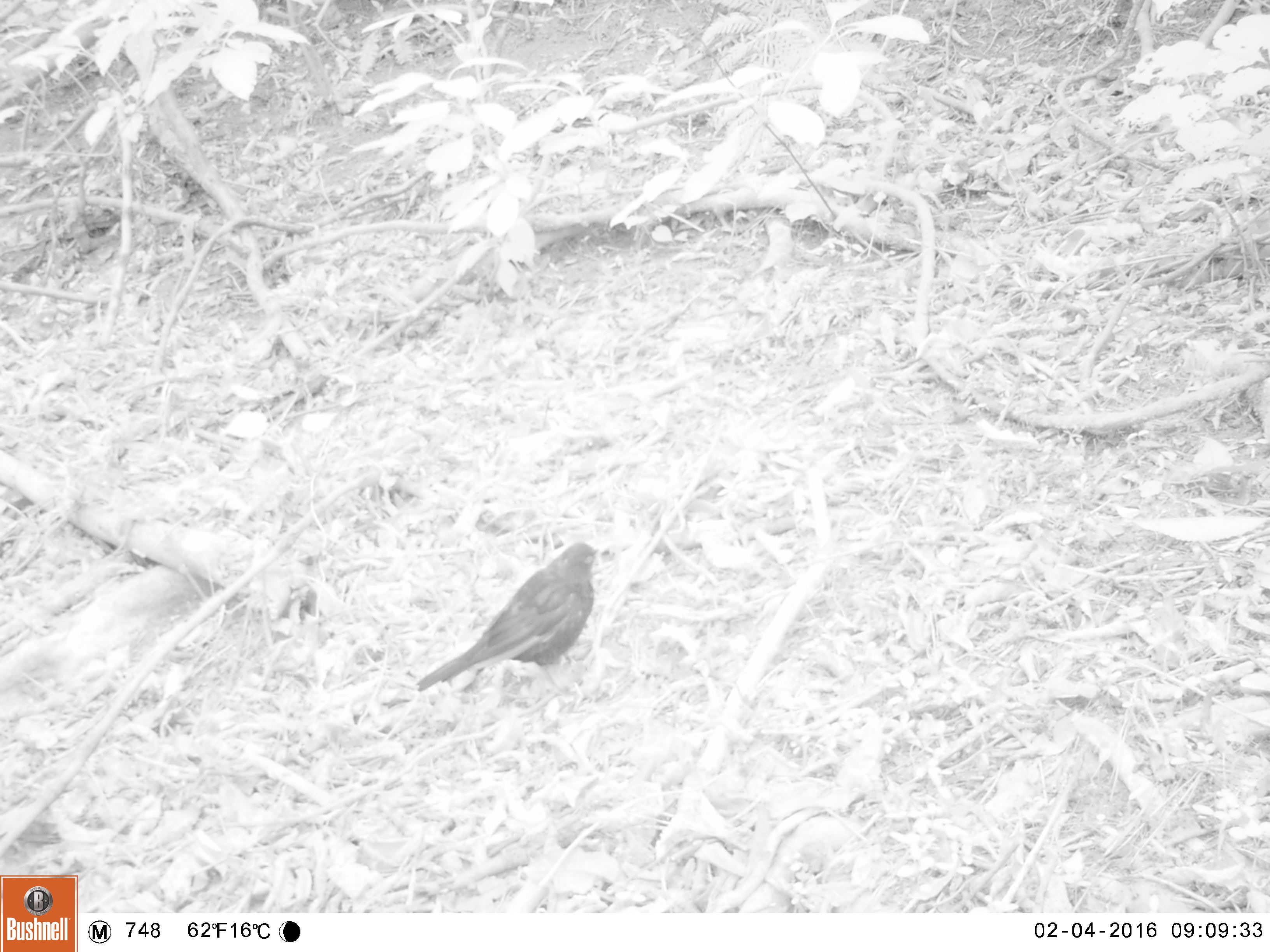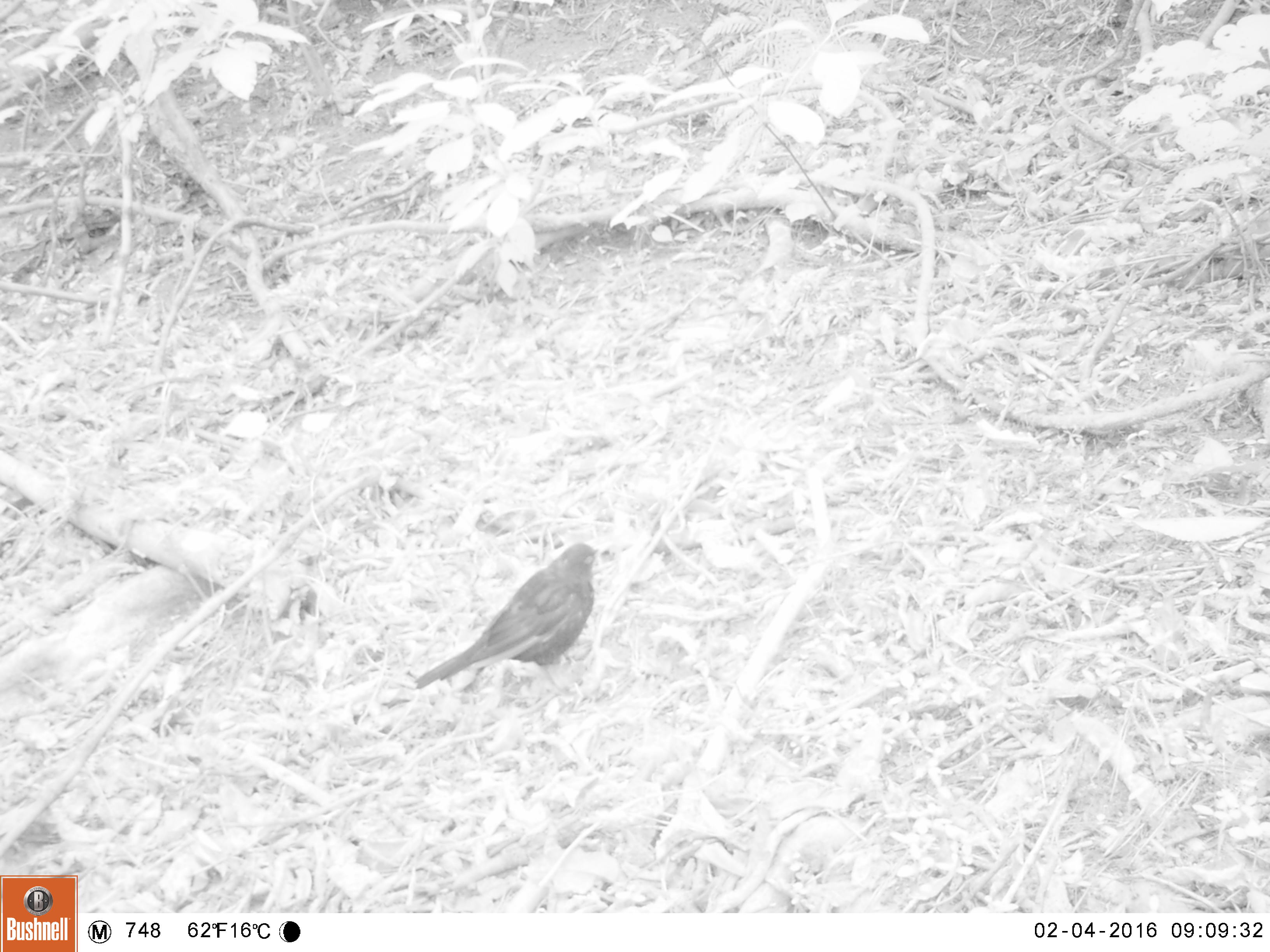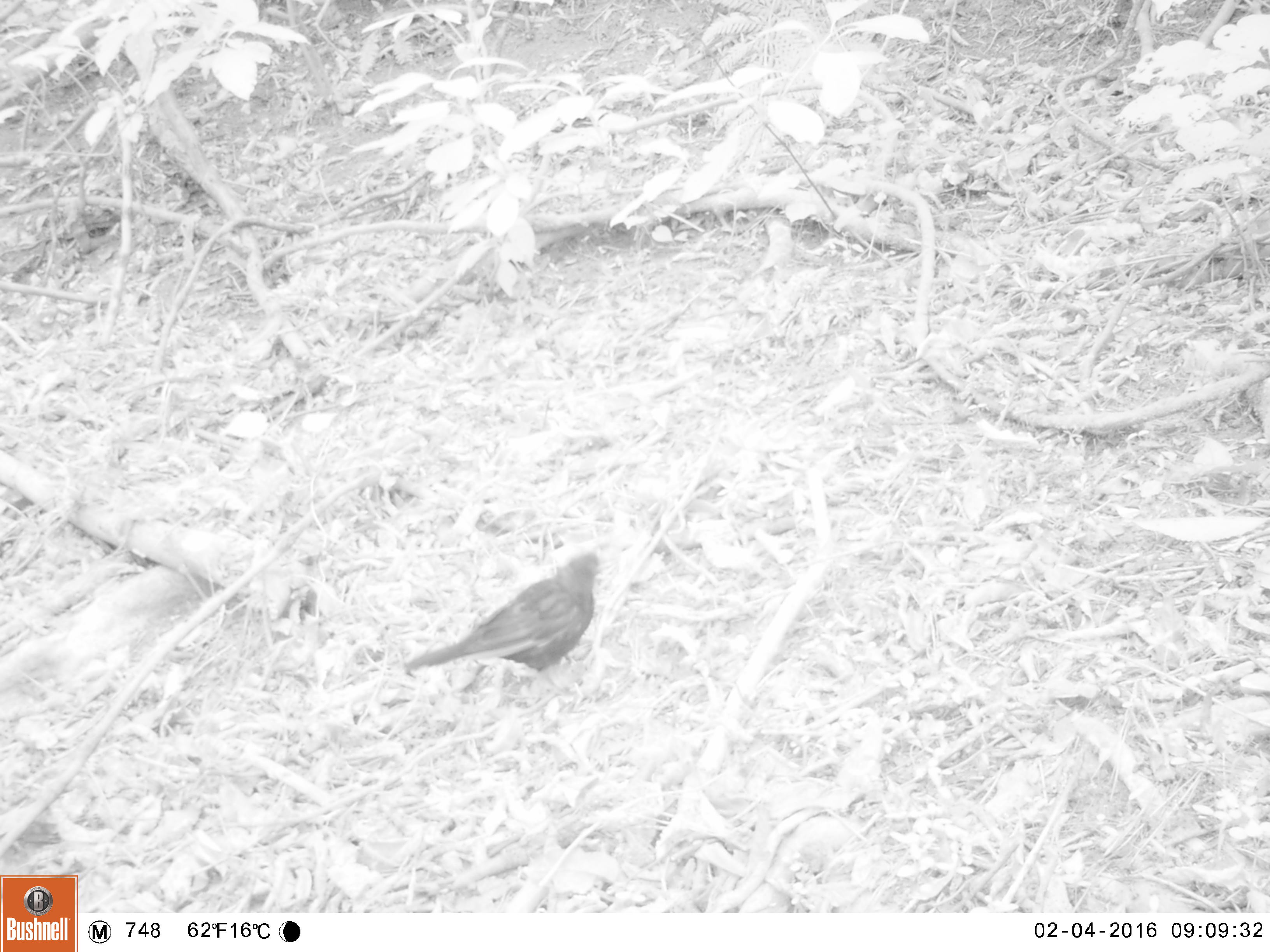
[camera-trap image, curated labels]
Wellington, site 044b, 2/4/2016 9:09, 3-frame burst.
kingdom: Animalia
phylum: Chordata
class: Aves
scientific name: Aves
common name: bird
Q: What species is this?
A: Bird (Aves).